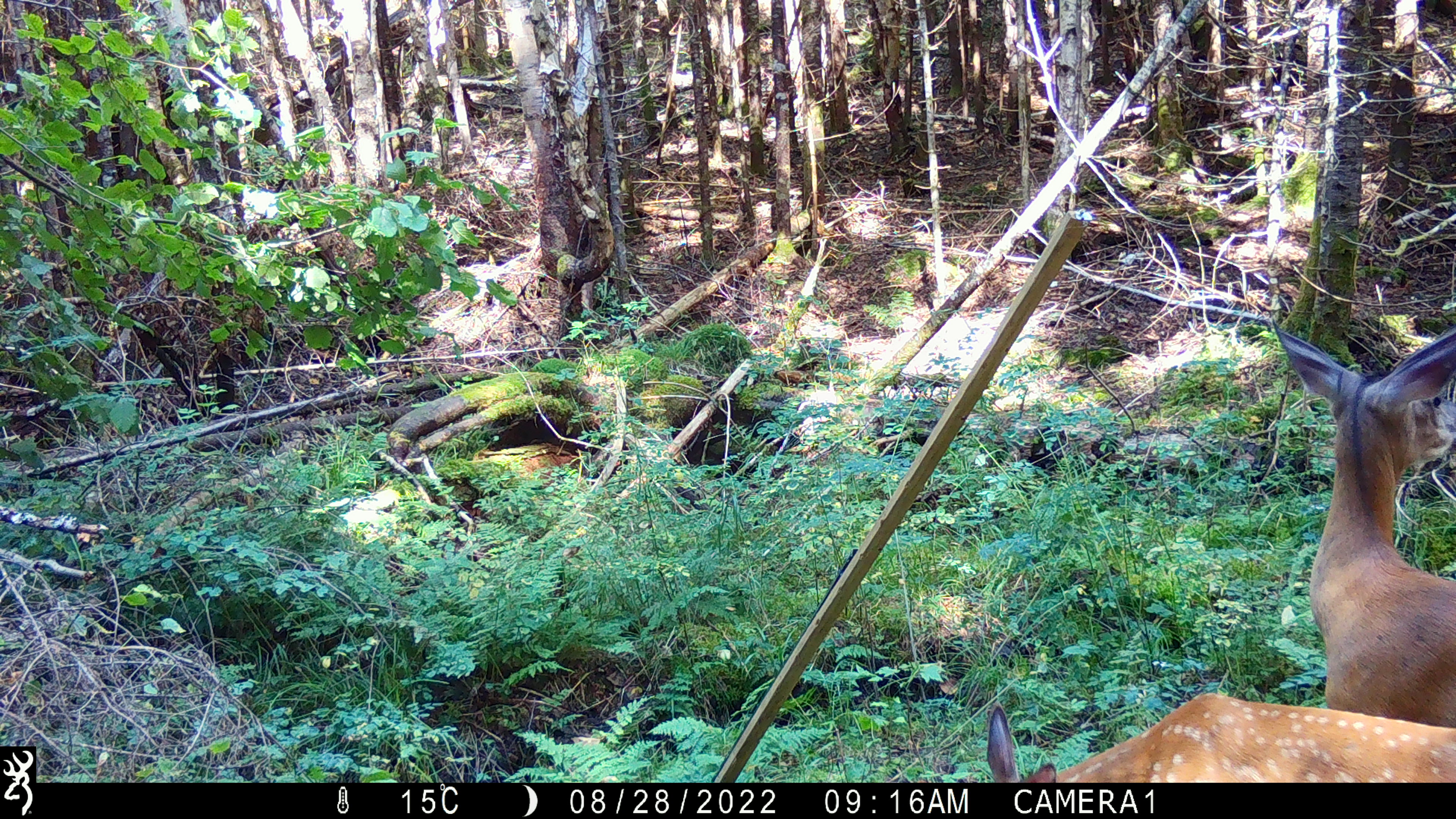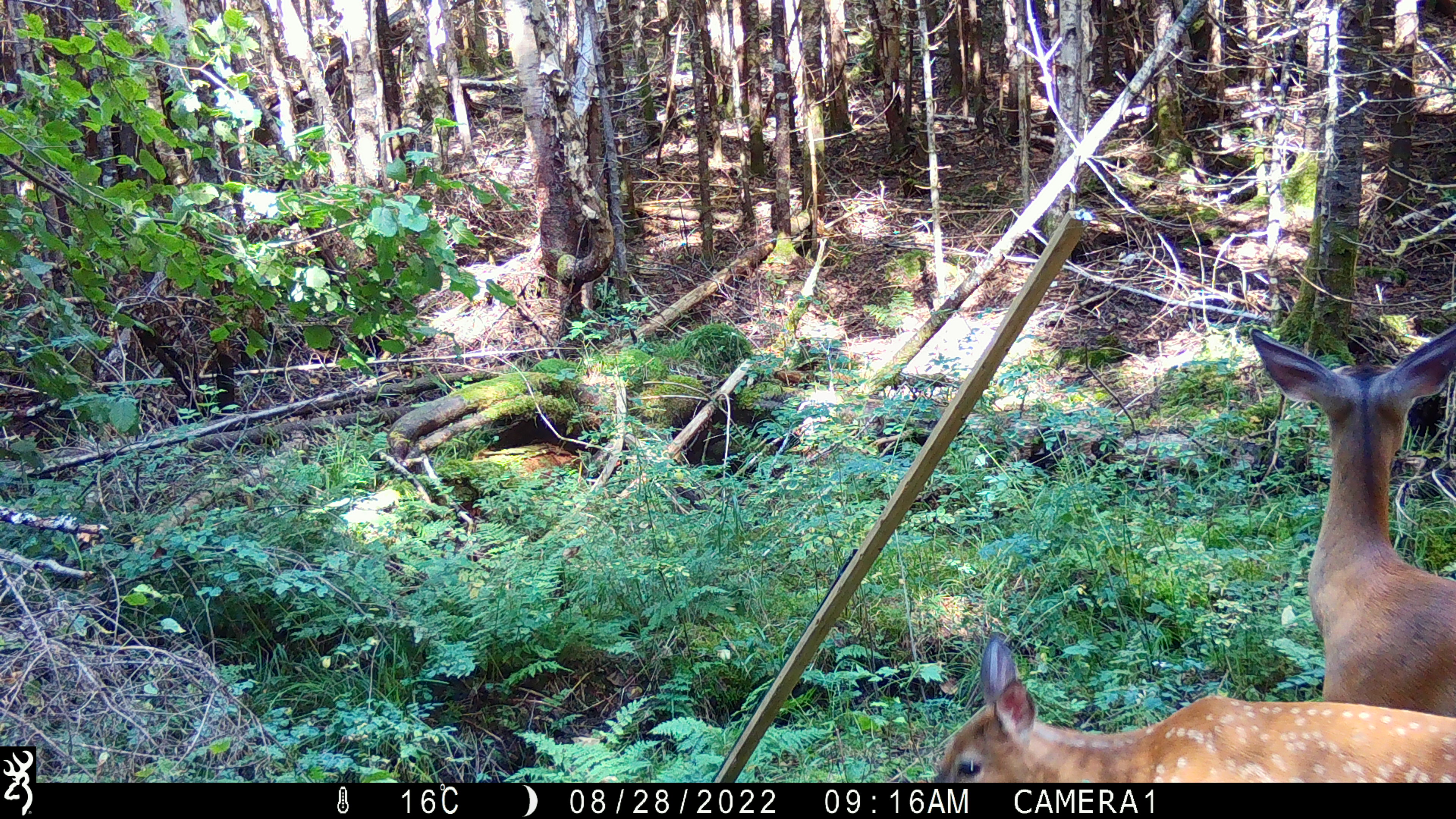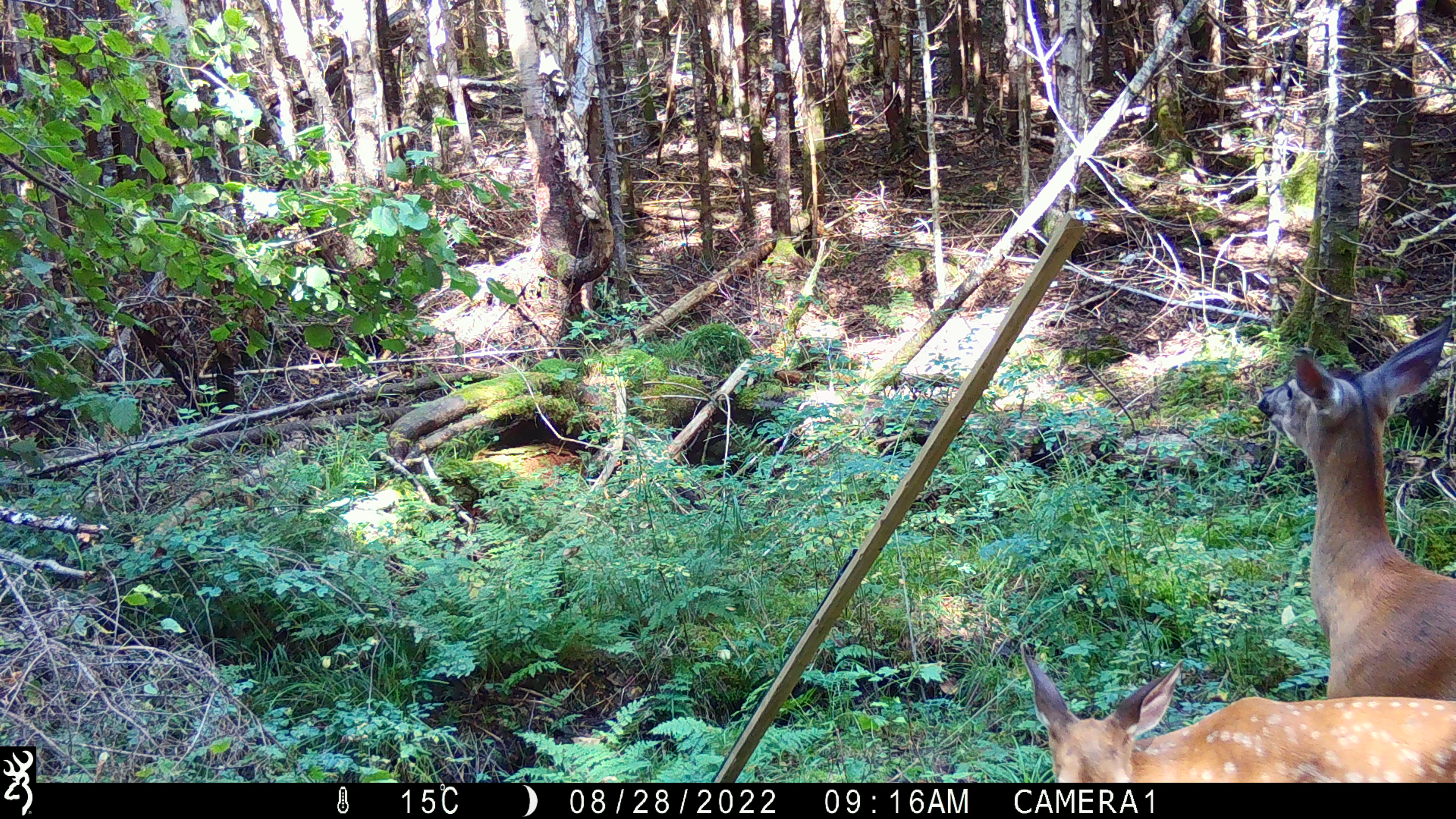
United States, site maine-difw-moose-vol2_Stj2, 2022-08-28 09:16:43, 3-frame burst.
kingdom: Animalia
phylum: Chordata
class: Mammalia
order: Artiodactyla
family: Cervidae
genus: Odocoileus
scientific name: Odocoileus virginianus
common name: white-tailed deer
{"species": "white-tailed deer (Odocoileus virginianus)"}